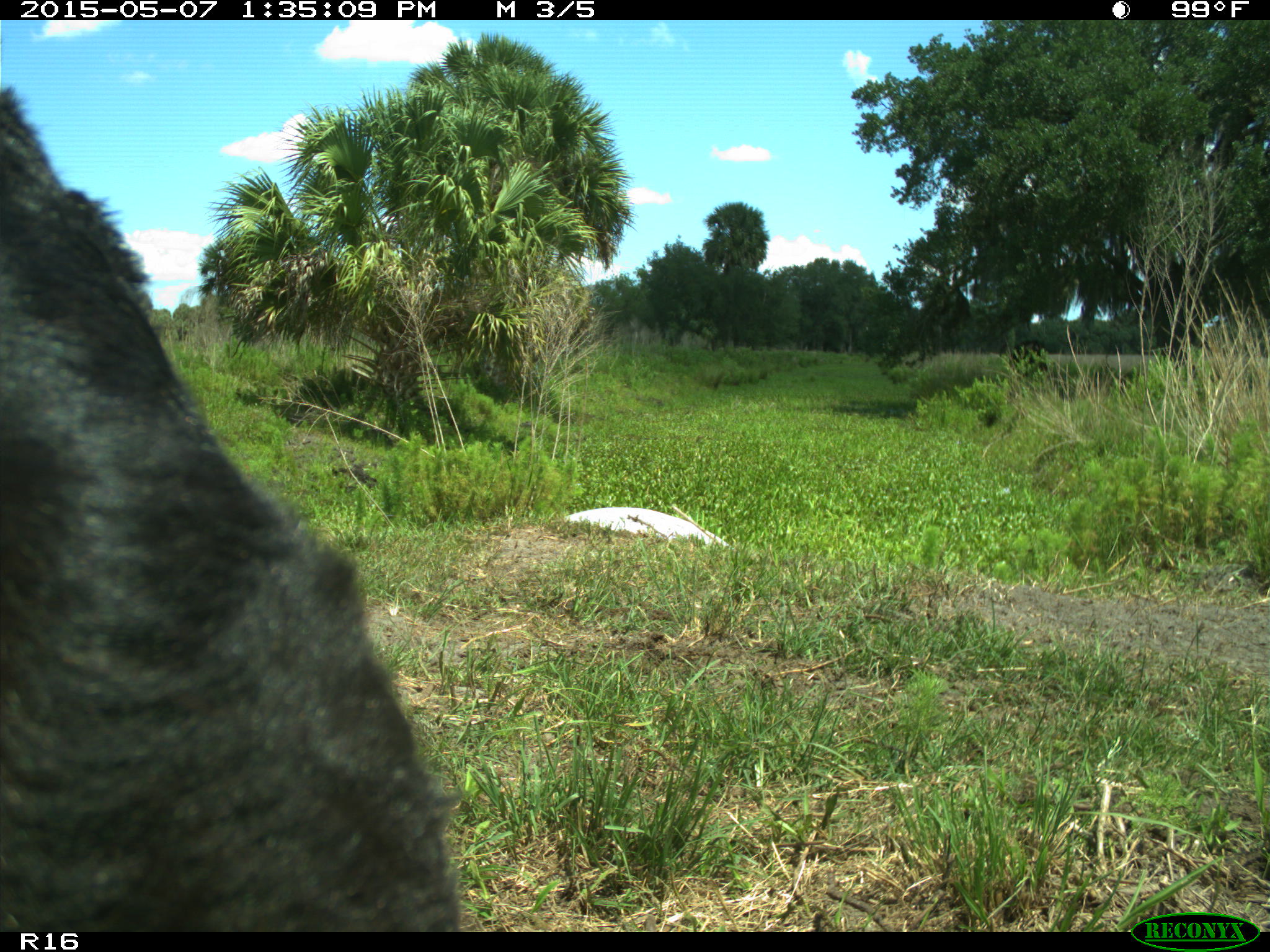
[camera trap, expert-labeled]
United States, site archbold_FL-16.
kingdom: Animalia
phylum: Chordata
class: Mammalia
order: Artiodactyla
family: Bovidae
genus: Bos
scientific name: Bos taurus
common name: domestic cow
Bos taurus (domestic cow).